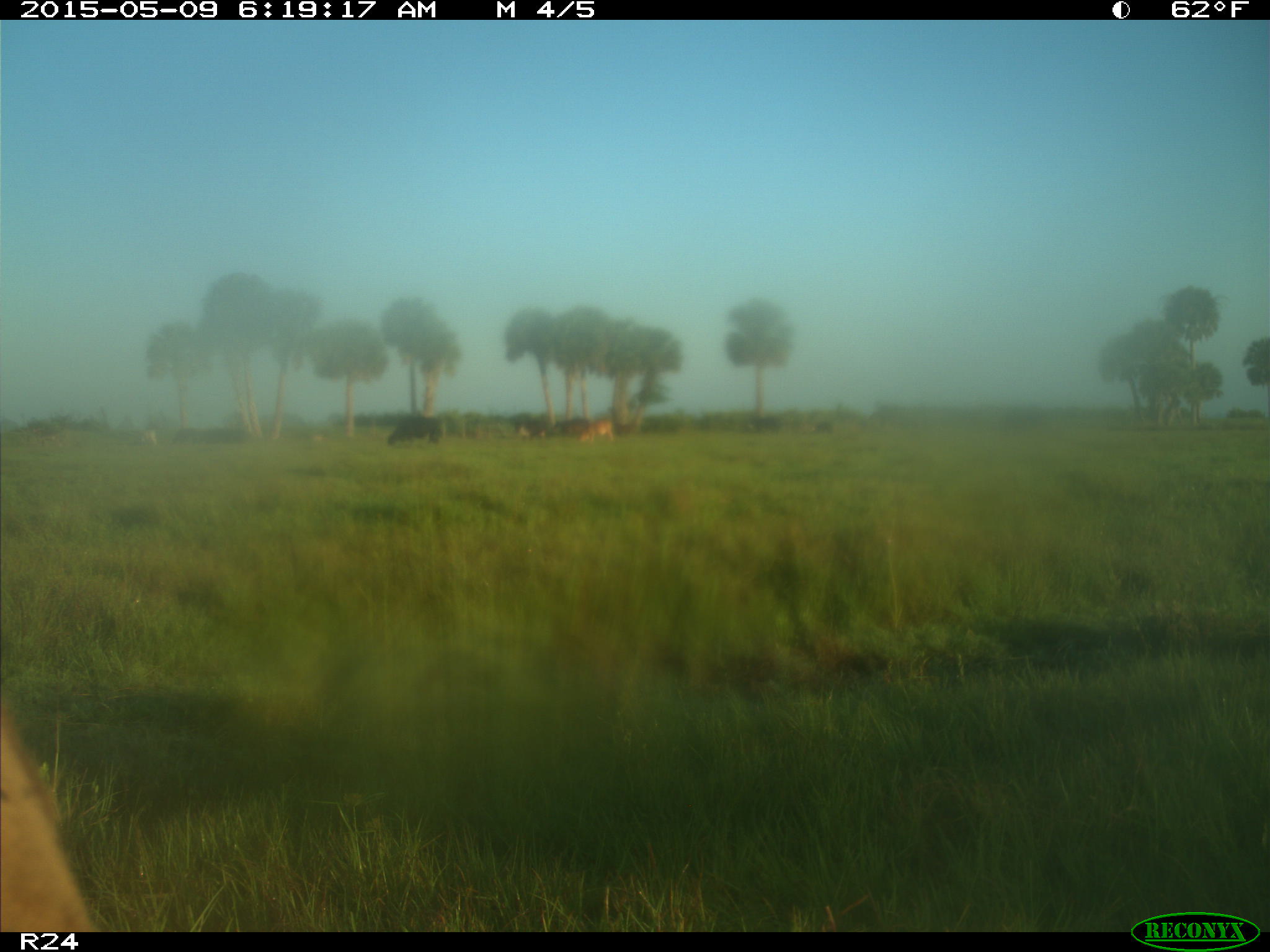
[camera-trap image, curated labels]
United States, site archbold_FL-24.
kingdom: Animalia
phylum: Chordata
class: Mammalia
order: Artiodactyla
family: Bovidae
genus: Bos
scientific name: Bos taurus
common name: domestic cow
Bos taurus (domestic cow).